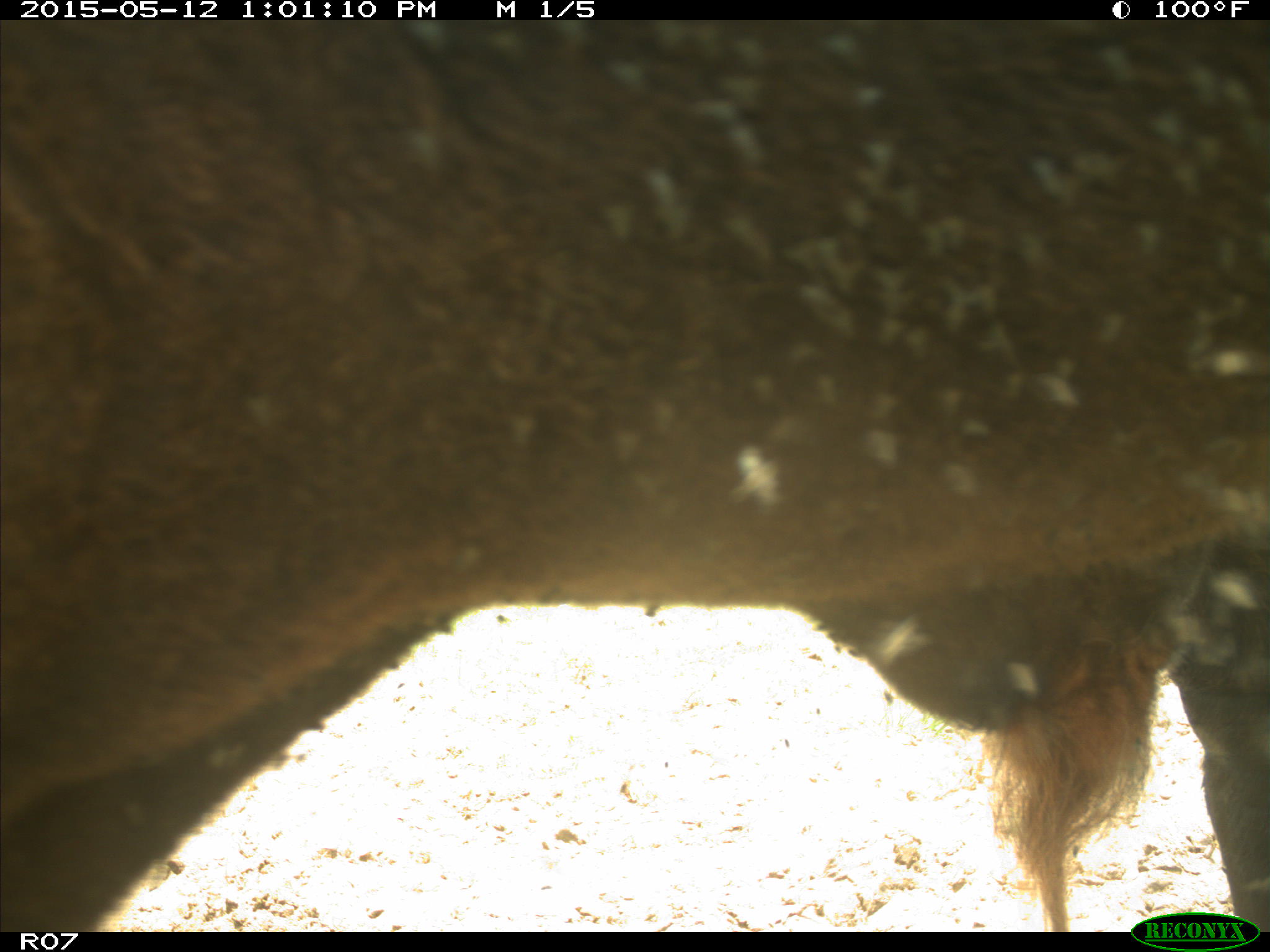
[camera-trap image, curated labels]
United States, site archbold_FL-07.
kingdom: Animalia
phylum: Chordata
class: Mammalia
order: Artiodactyla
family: Bovidae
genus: Bos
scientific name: Bos taurus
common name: domestic cow